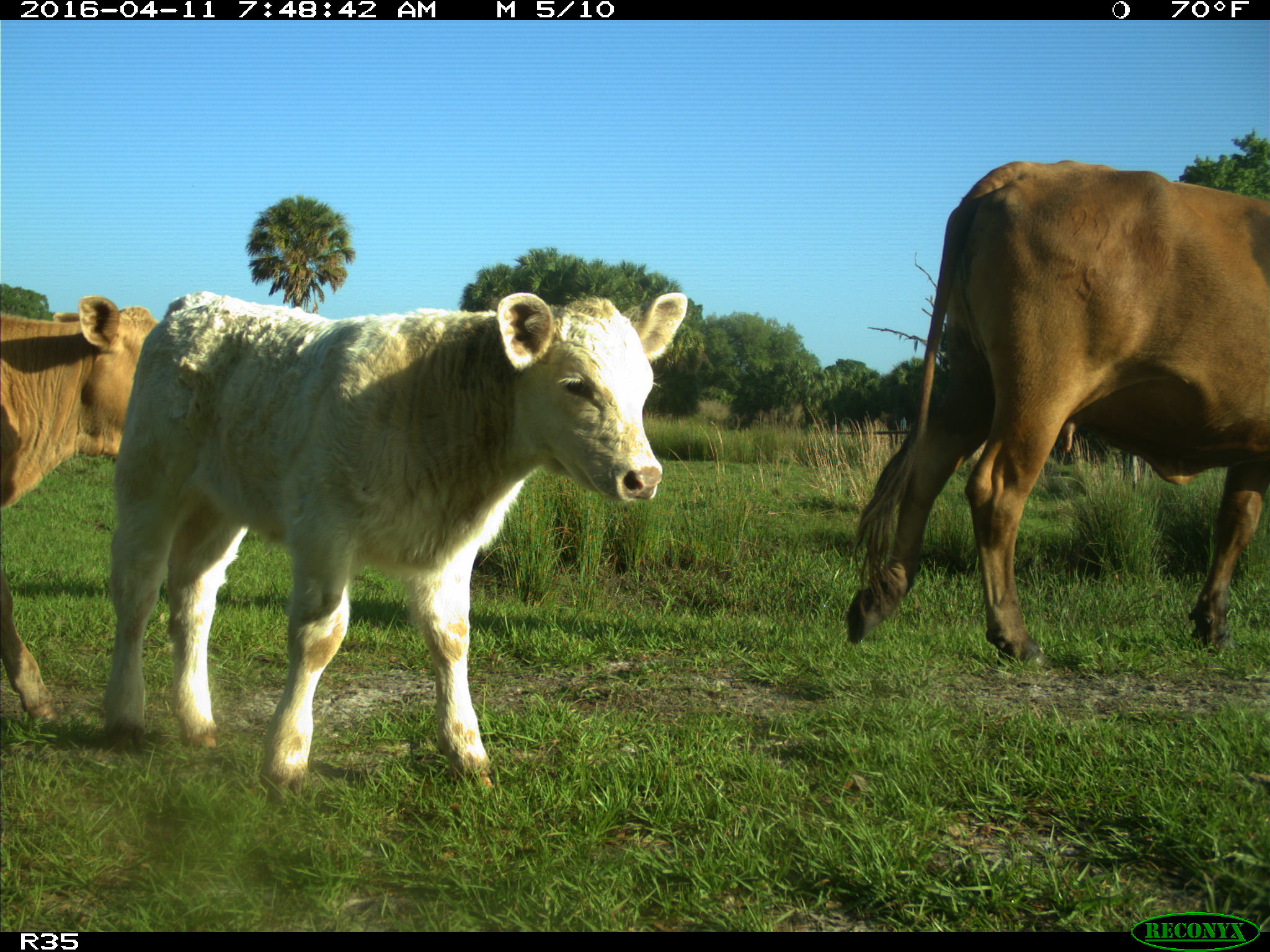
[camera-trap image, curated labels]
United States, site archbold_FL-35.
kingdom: Animalia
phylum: Chordata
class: Mammalia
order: Artiodactyla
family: Bovidae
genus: Bos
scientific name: Bos taurus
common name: domestic cow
Bos taurus (domestic cow).